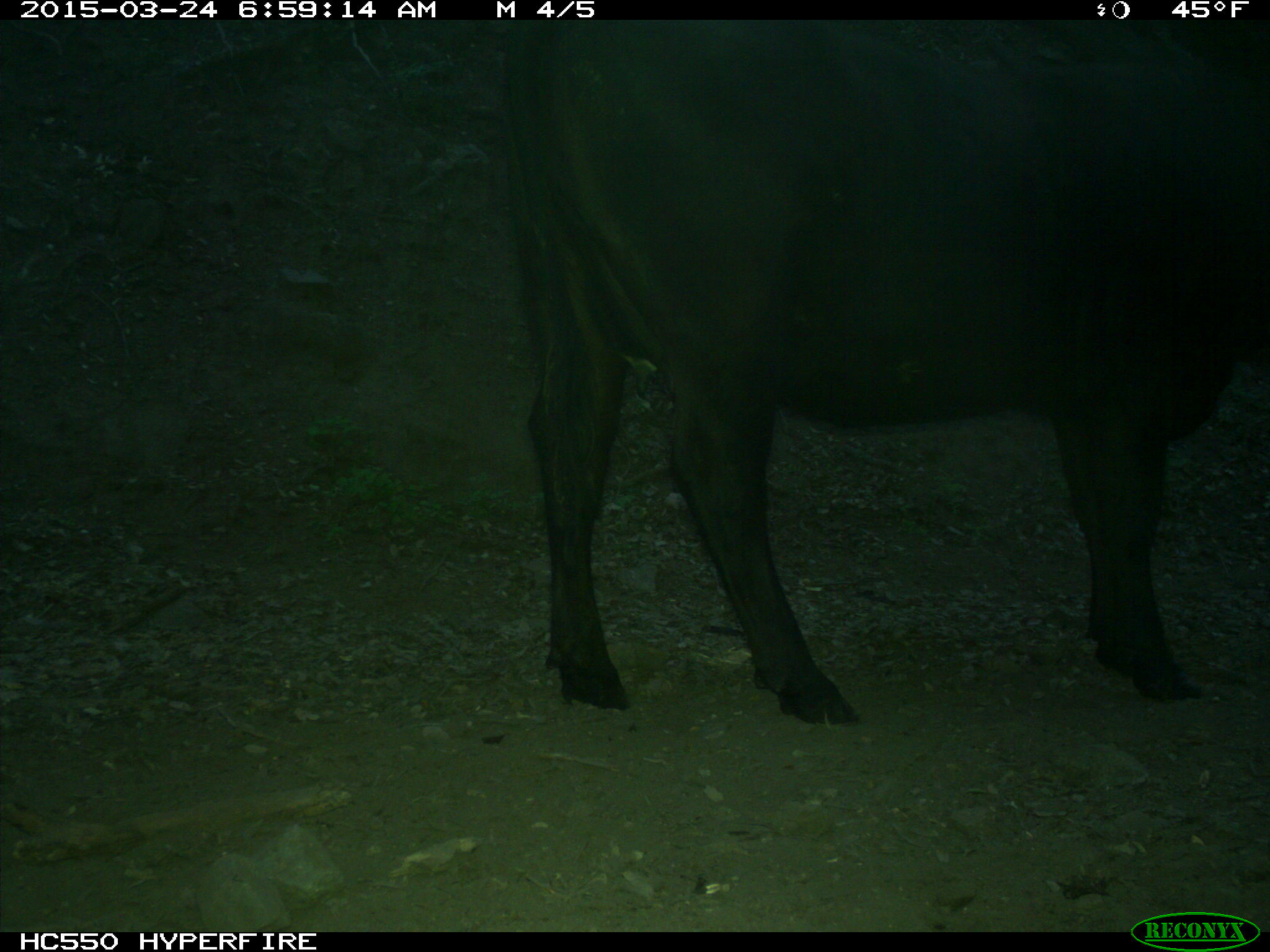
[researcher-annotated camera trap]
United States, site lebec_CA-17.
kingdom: Animalia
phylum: Chordata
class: Mammalia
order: Artiodactyla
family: Bovidae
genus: Bos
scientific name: Bos taurus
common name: domestic cow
Bos taurus (domestic cow).